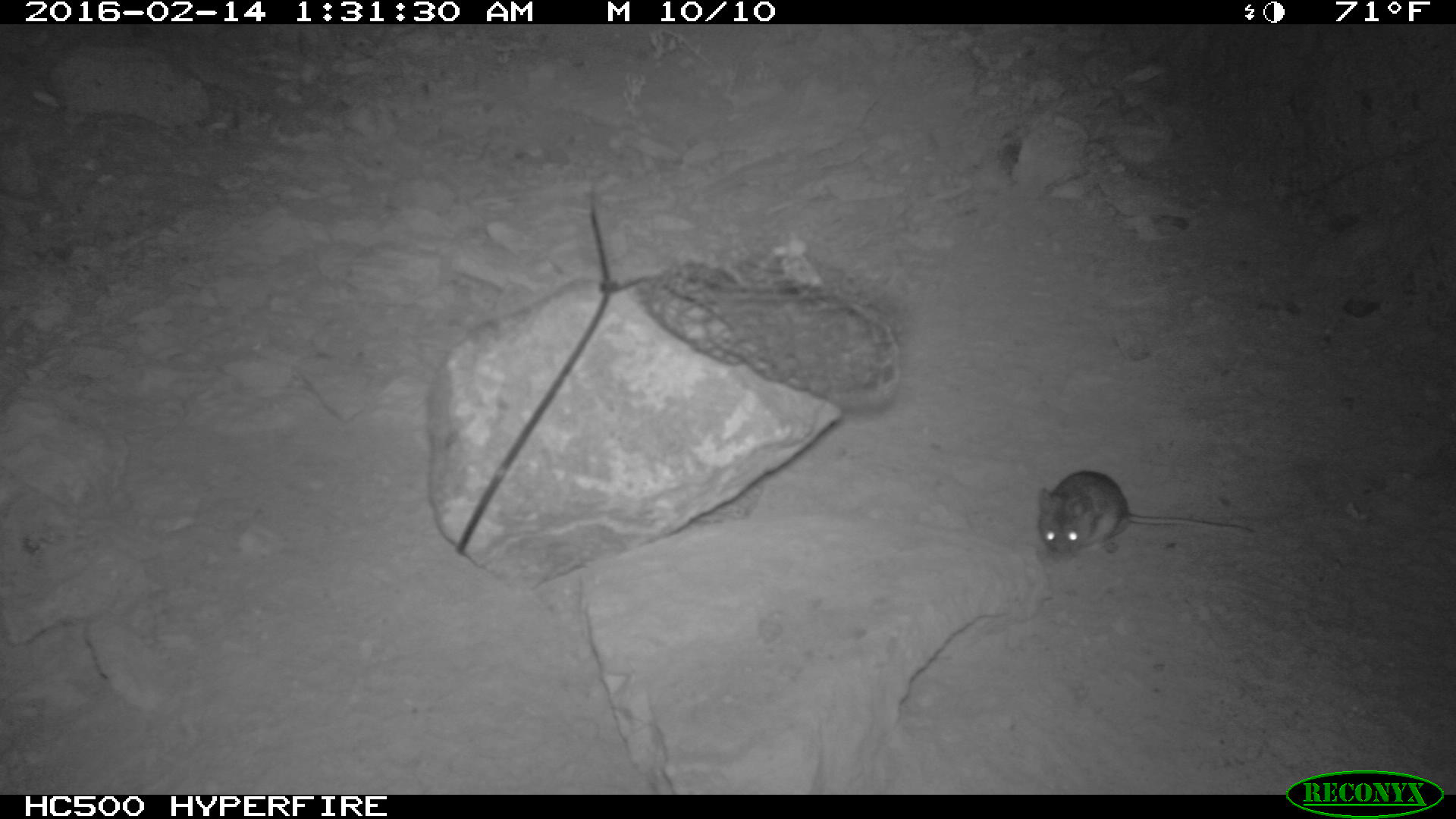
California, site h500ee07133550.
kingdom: Animalia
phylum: Chordata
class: Mammalia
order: Rodentia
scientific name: Rodentia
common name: rodent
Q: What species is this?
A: Rodent (Rodentia).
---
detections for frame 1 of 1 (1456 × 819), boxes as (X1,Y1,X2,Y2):
rodent: (1034,469,1254,555)